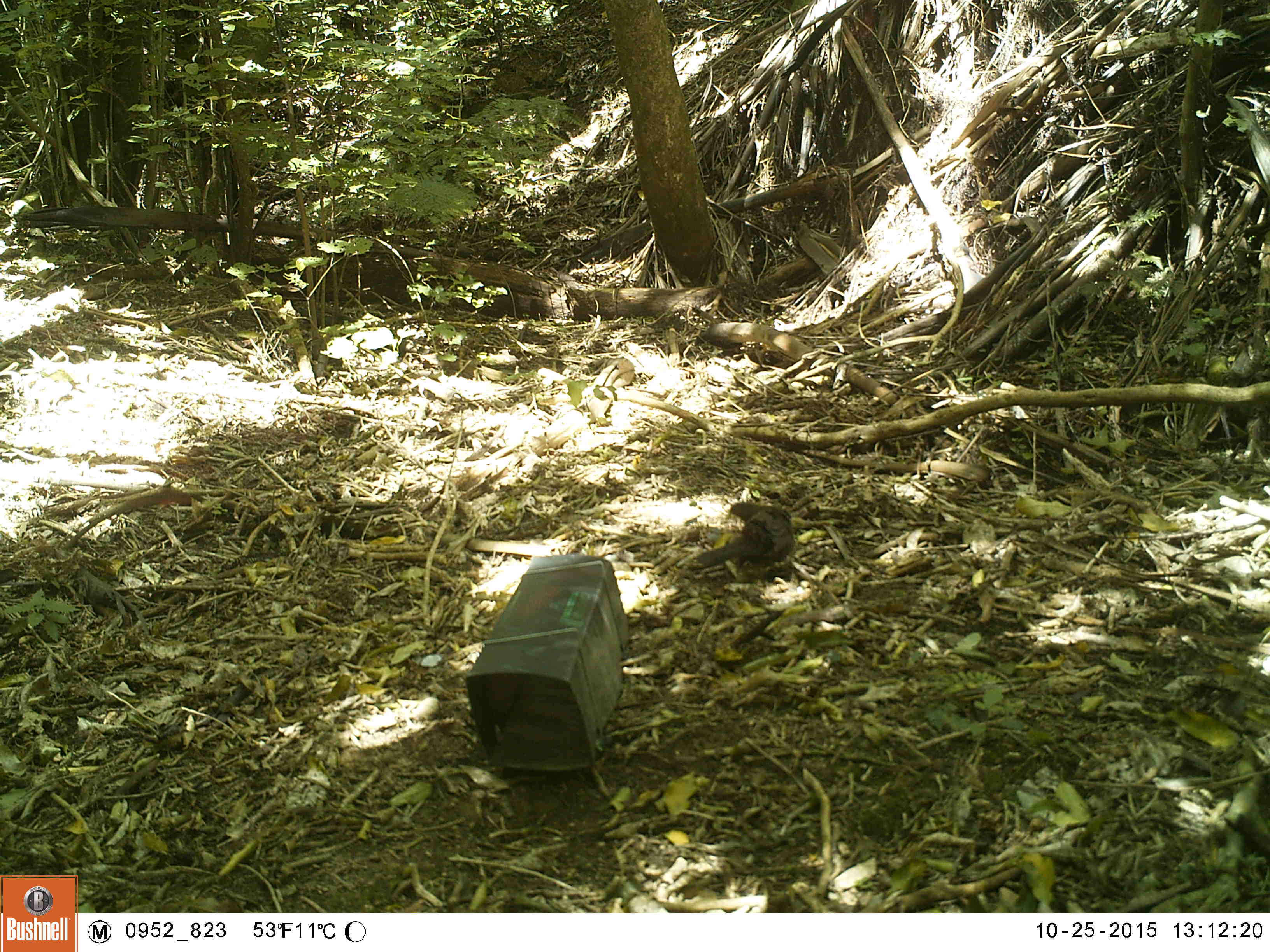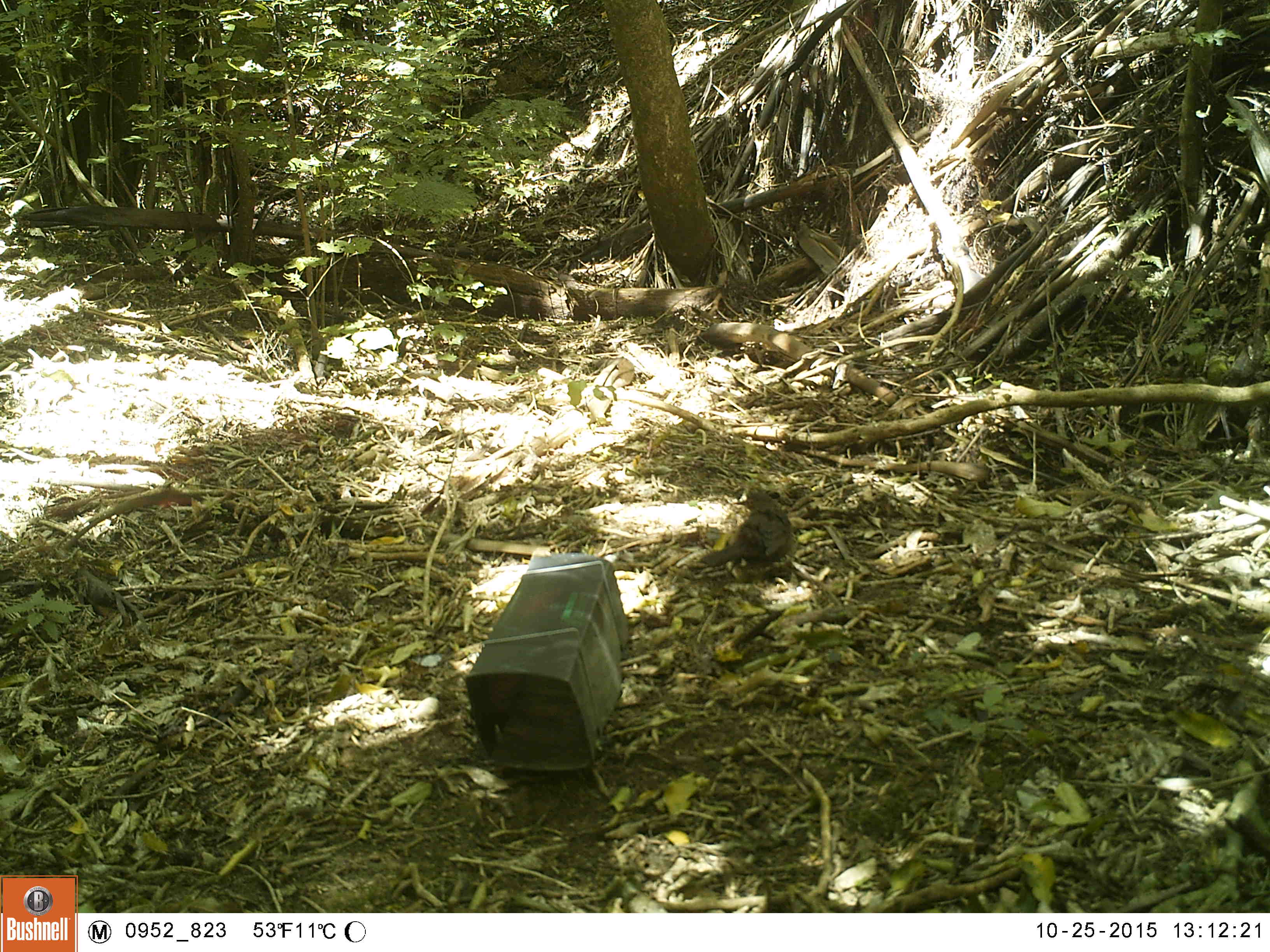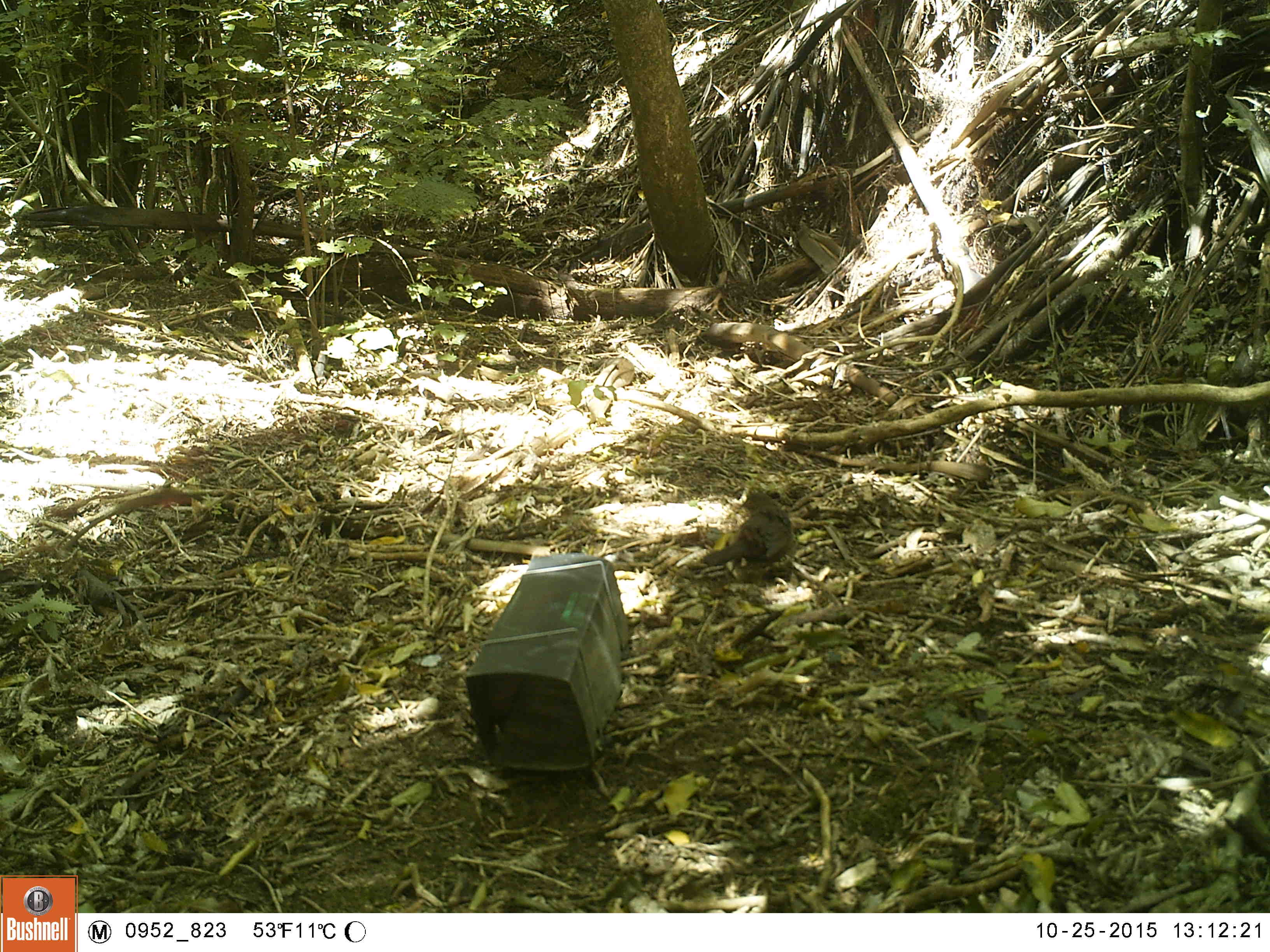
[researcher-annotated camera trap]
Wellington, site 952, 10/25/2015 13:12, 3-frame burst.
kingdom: Animalia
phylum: Chordata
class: Aves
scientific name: Aves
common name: bird